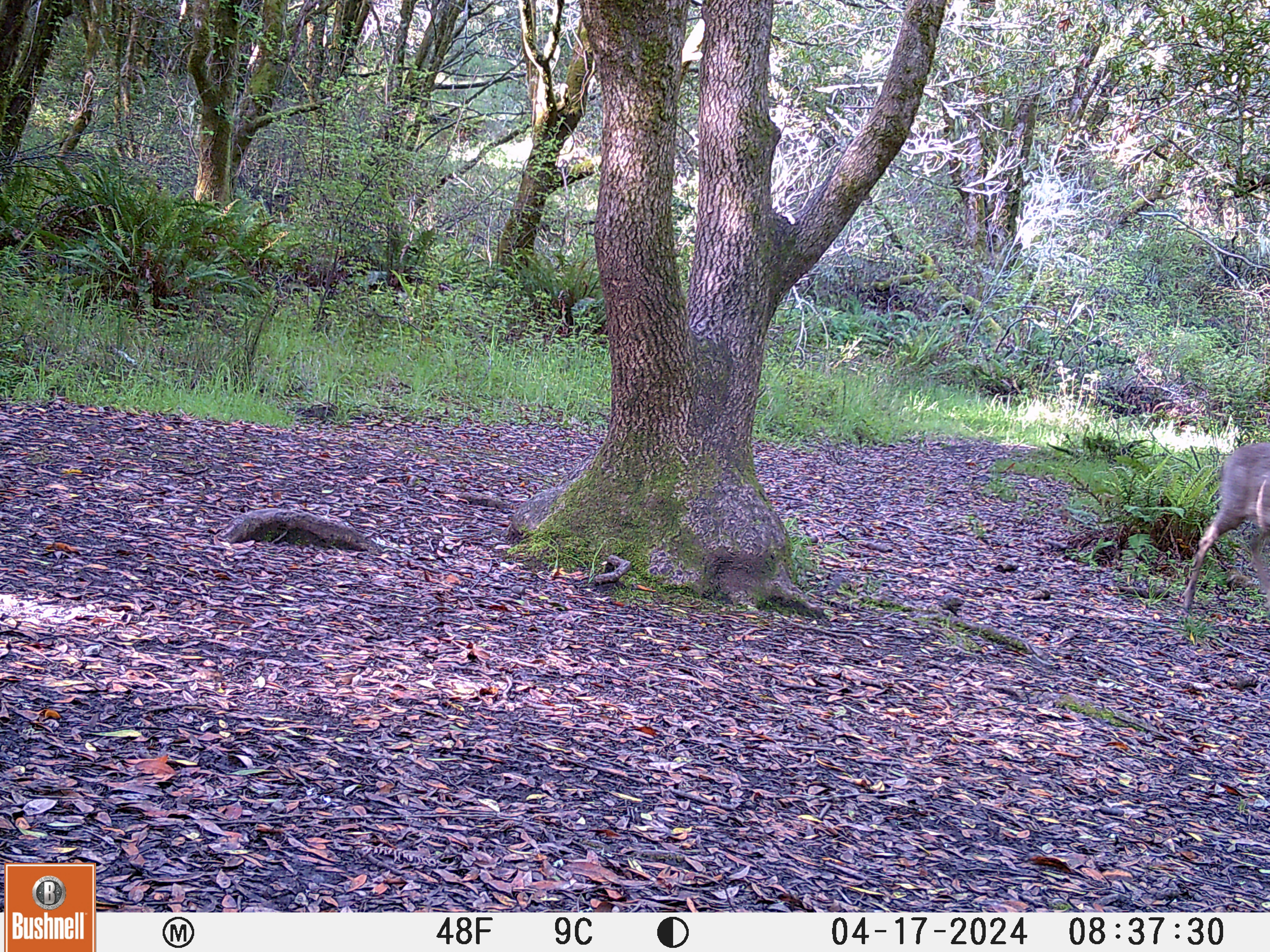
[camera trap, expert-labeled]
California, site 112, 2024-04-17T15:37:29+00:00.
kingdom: Animalia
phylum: Chordata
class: Mammalia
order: Artiodactyla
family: Cervidae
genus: Odocoileus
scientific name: Odocoileus hemionus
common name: mule deer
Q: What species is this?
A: Mule deer (Odocoileus hemionus).